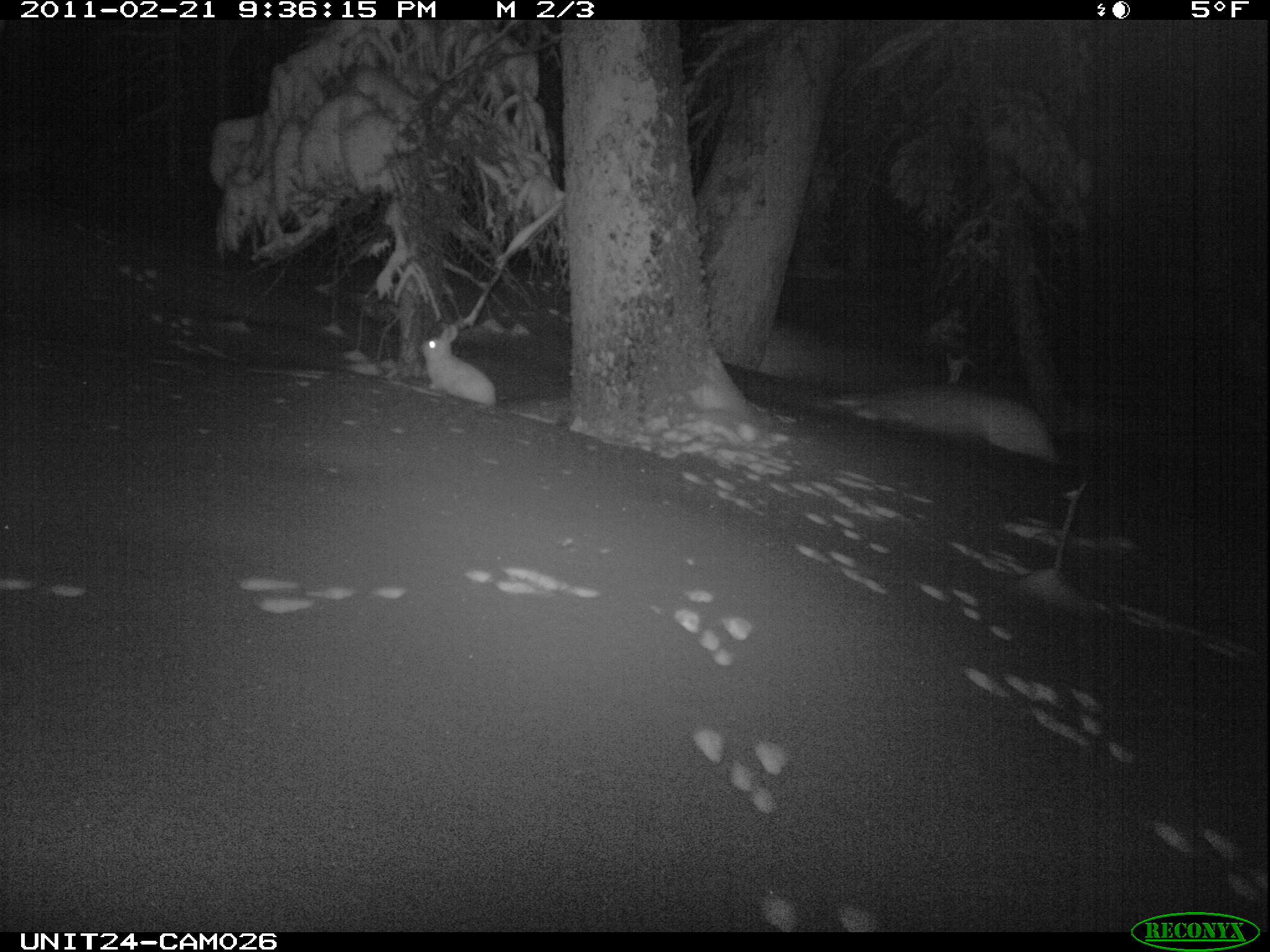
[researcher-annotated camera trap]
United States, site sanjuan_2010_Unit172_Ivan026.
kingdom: Animalia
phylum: Chordata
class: Mammalia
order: Lagomorpha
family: Leporidae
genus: Lepus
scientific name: Lepus americanus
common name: snowshoe hare